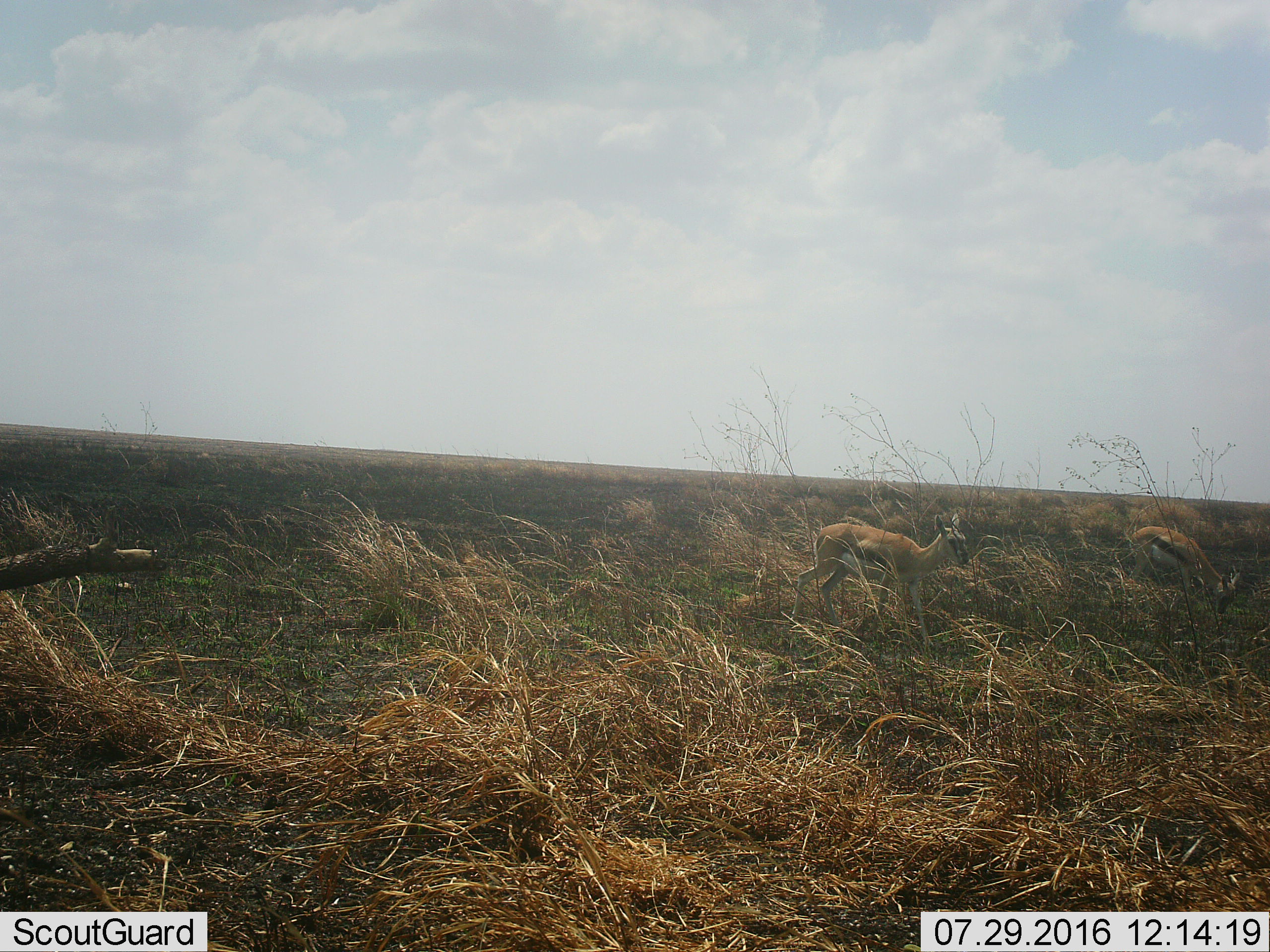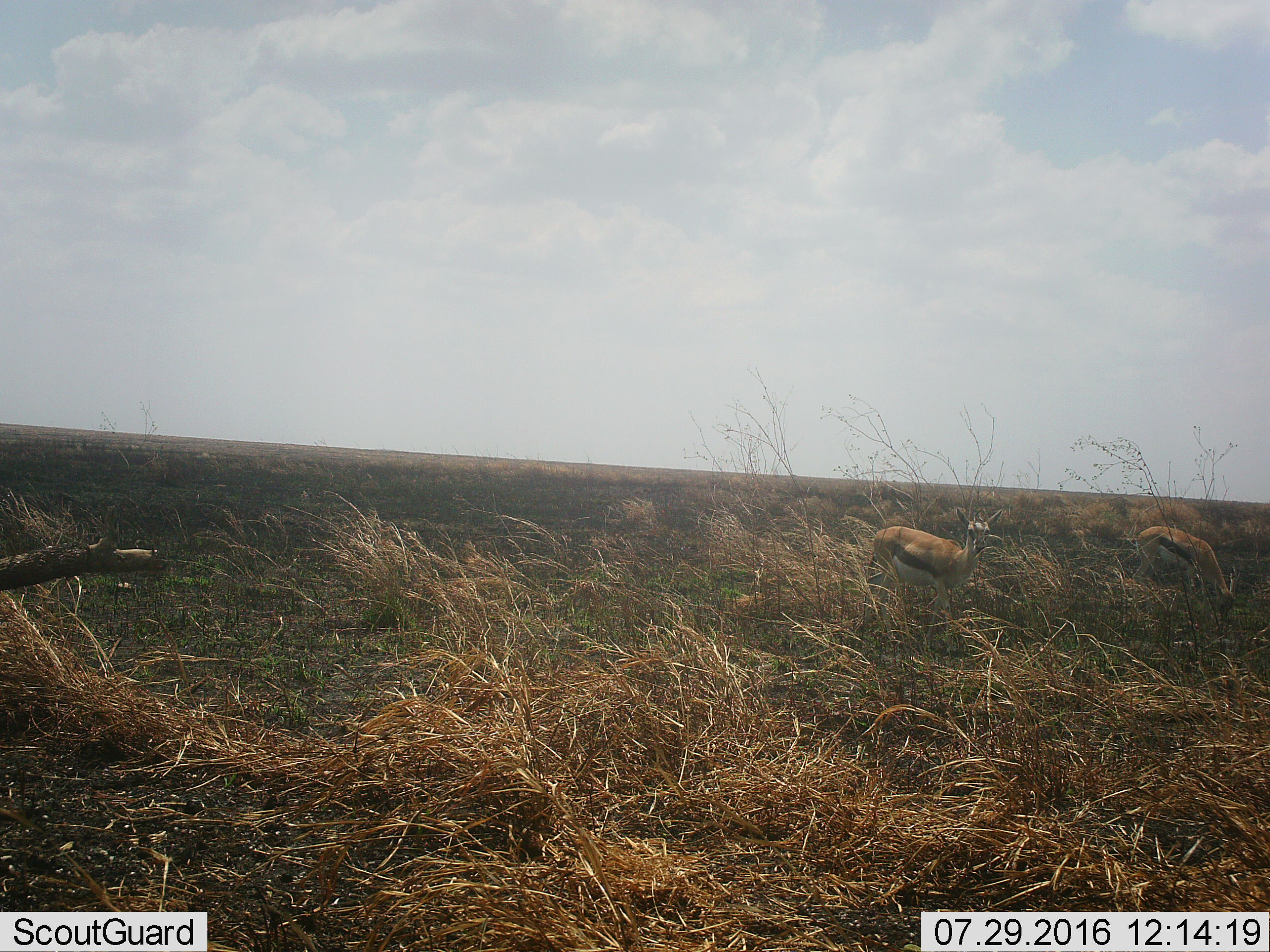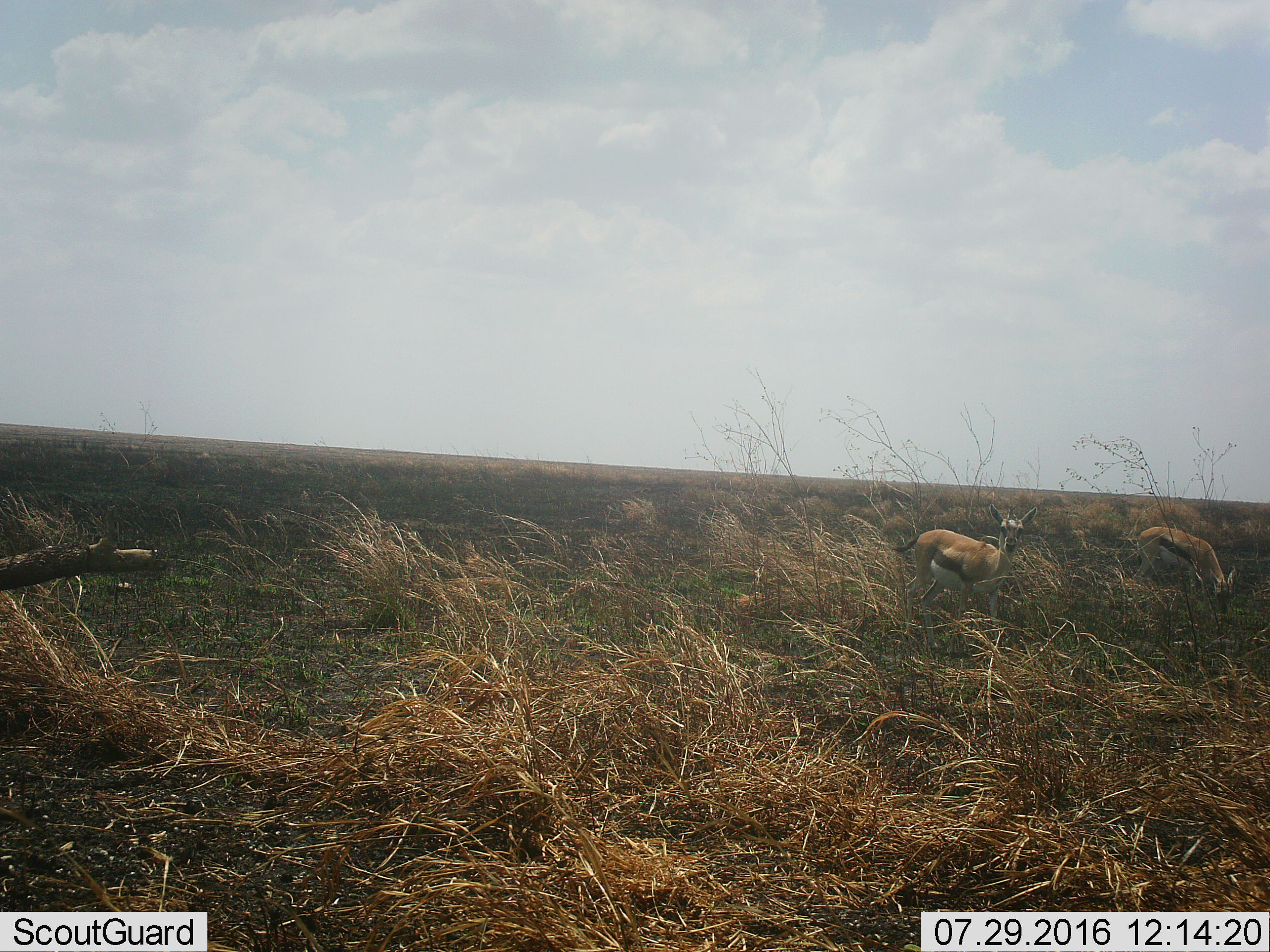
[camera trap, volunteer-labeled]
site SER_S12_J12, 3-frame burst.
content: unidentified animal